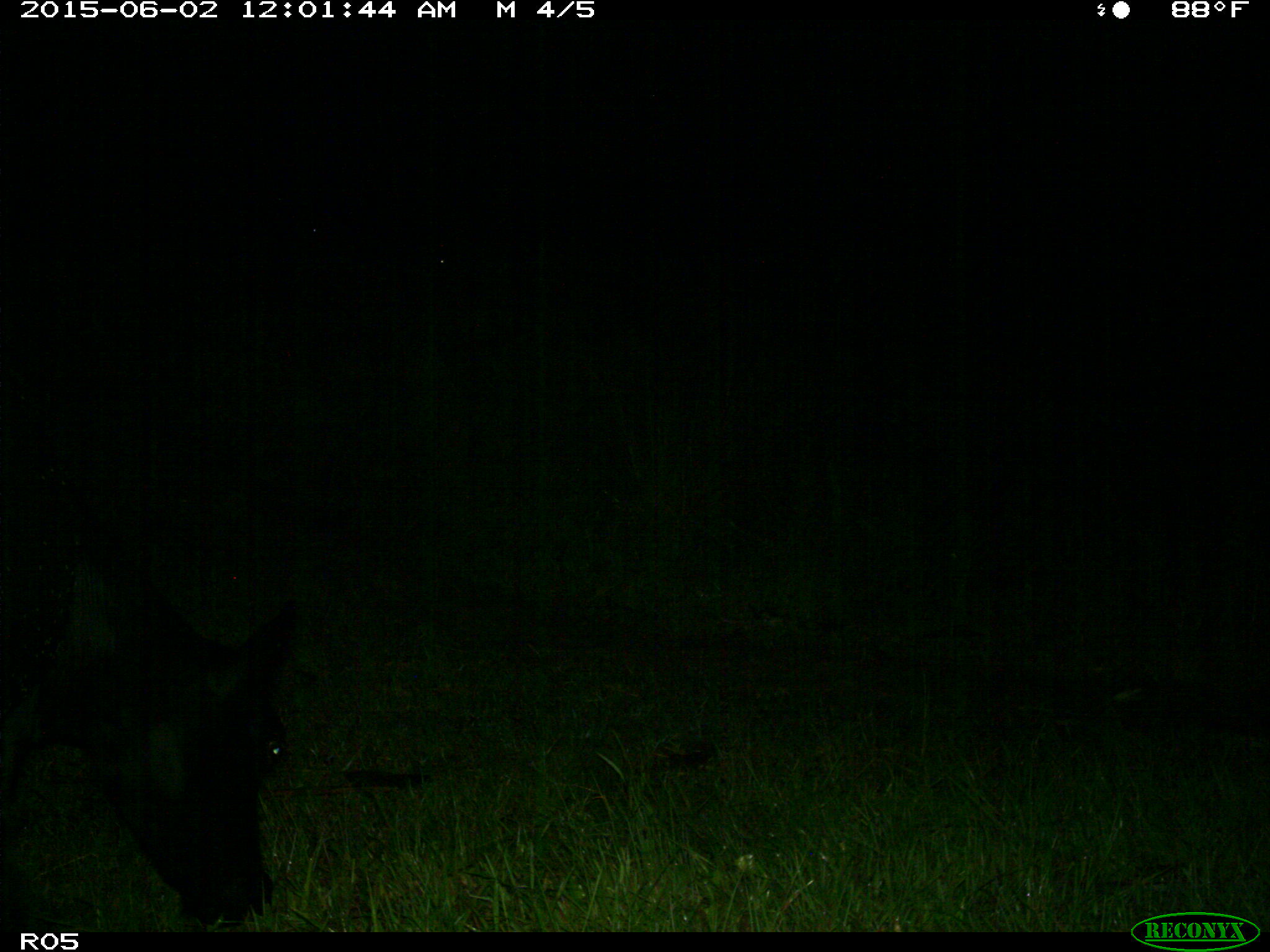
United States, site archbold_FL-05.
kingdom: Animalia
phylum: Chordata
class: Mammalia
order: Artiodactyla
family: Bovidae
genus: Bos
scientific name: Bos taurus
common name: domestic cow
Bos taurus (domestic cow).